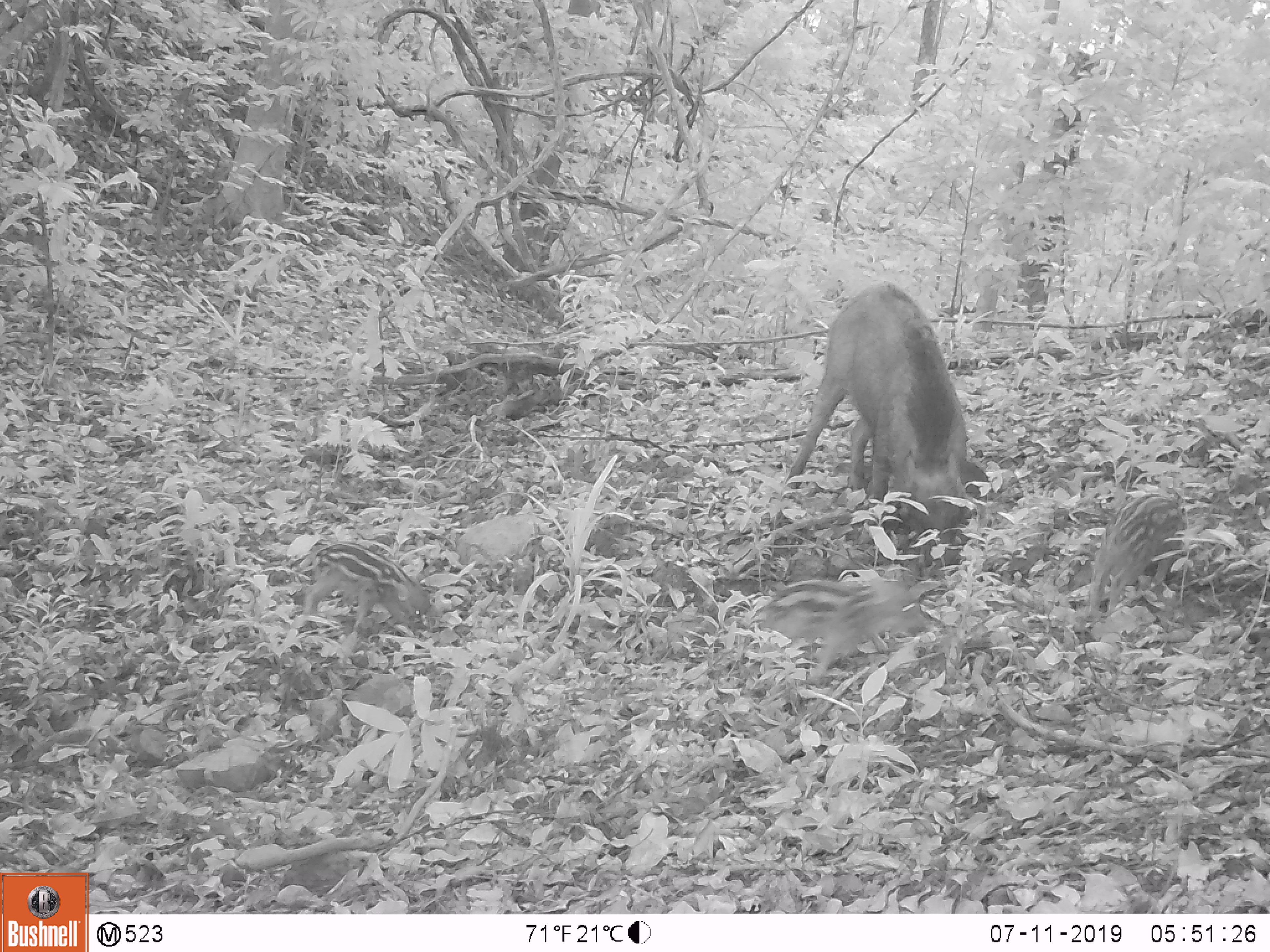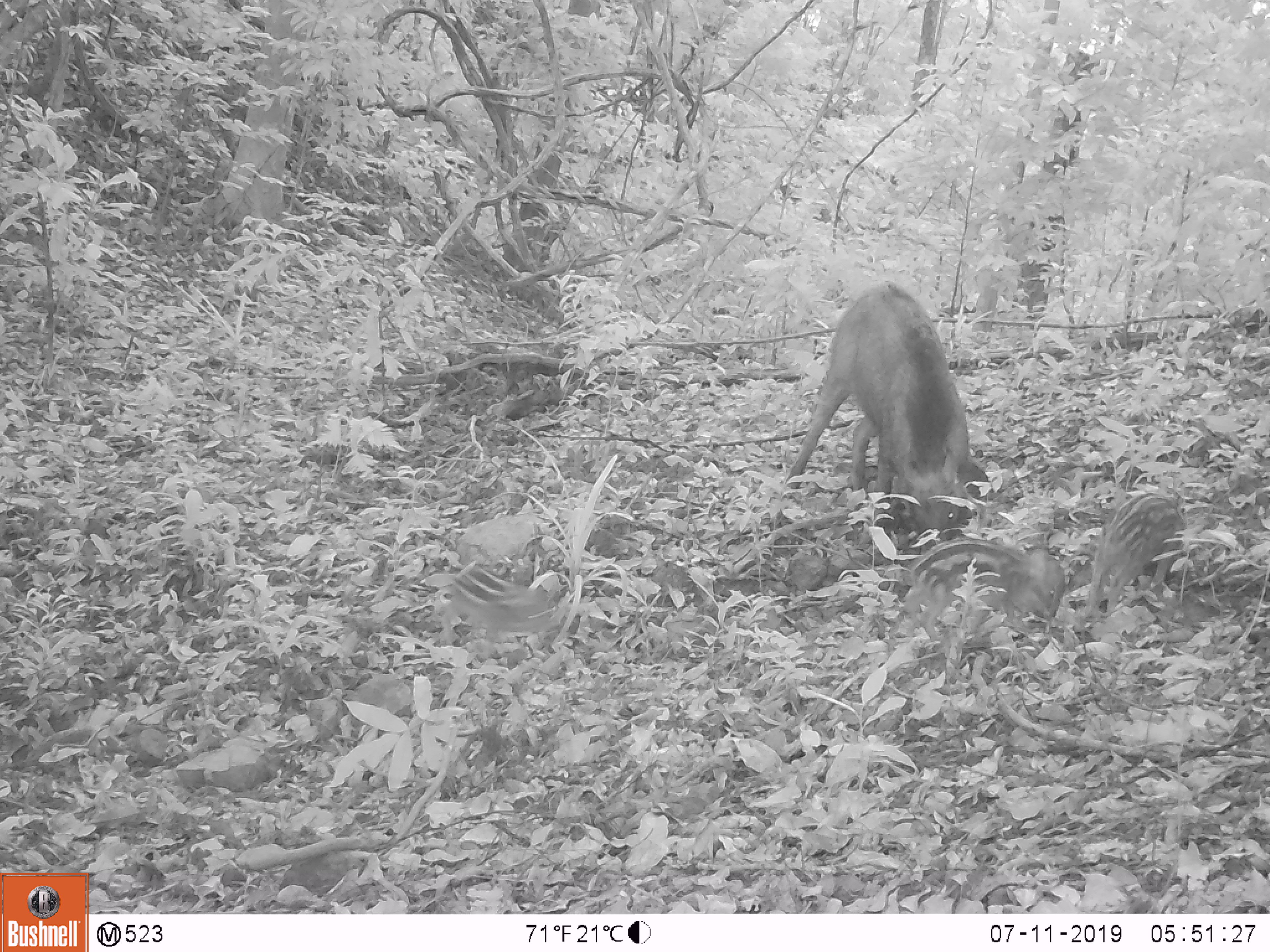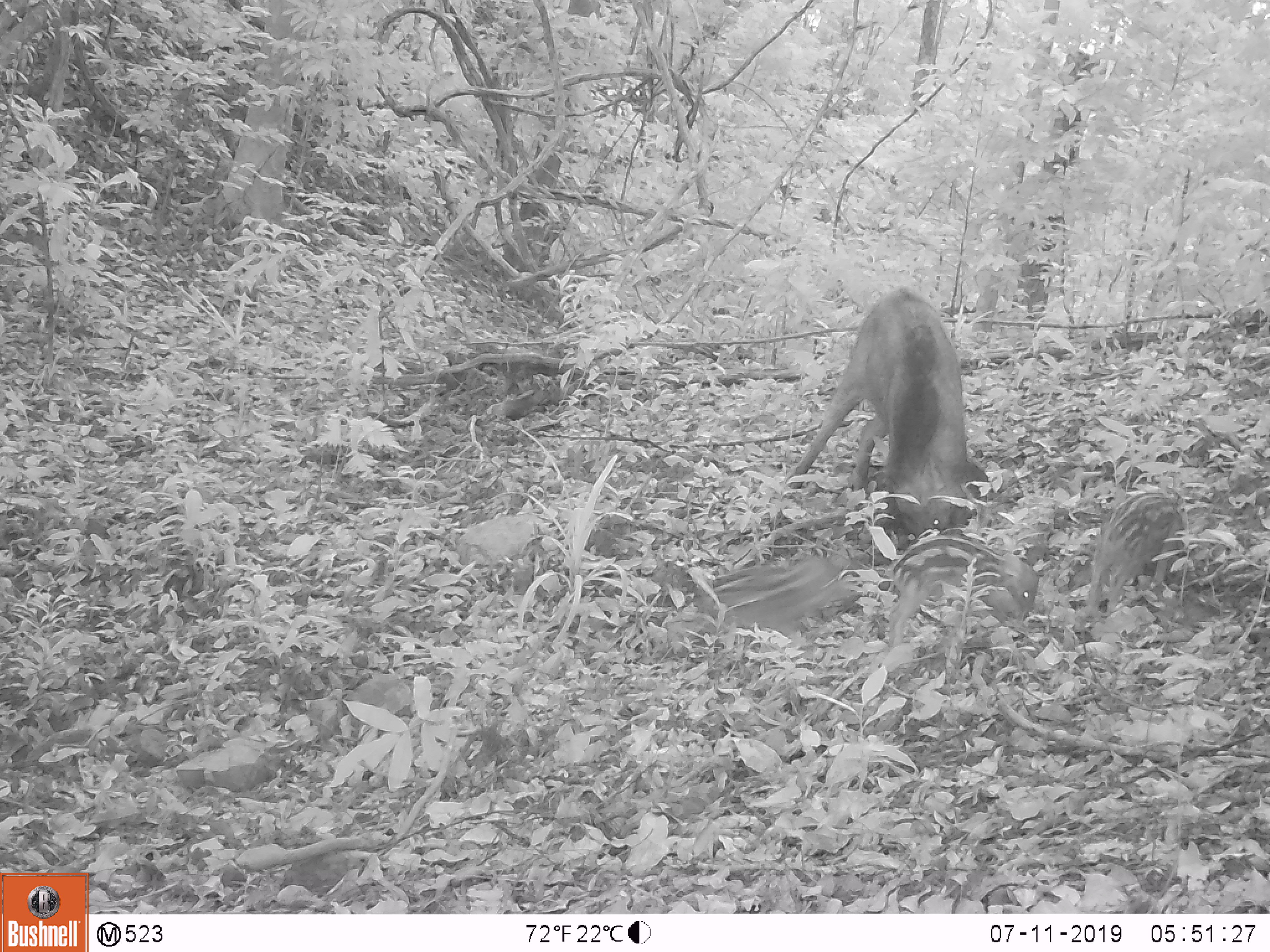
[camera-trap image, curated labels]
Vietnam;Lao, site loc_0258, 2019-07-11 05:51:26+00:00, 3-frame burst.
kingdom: Animalia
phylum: Chordata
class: Mammalia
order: Artiodactyla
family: Suidae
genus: Sus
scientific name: Sus scrofa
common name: eurasian wild pig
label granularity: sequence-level